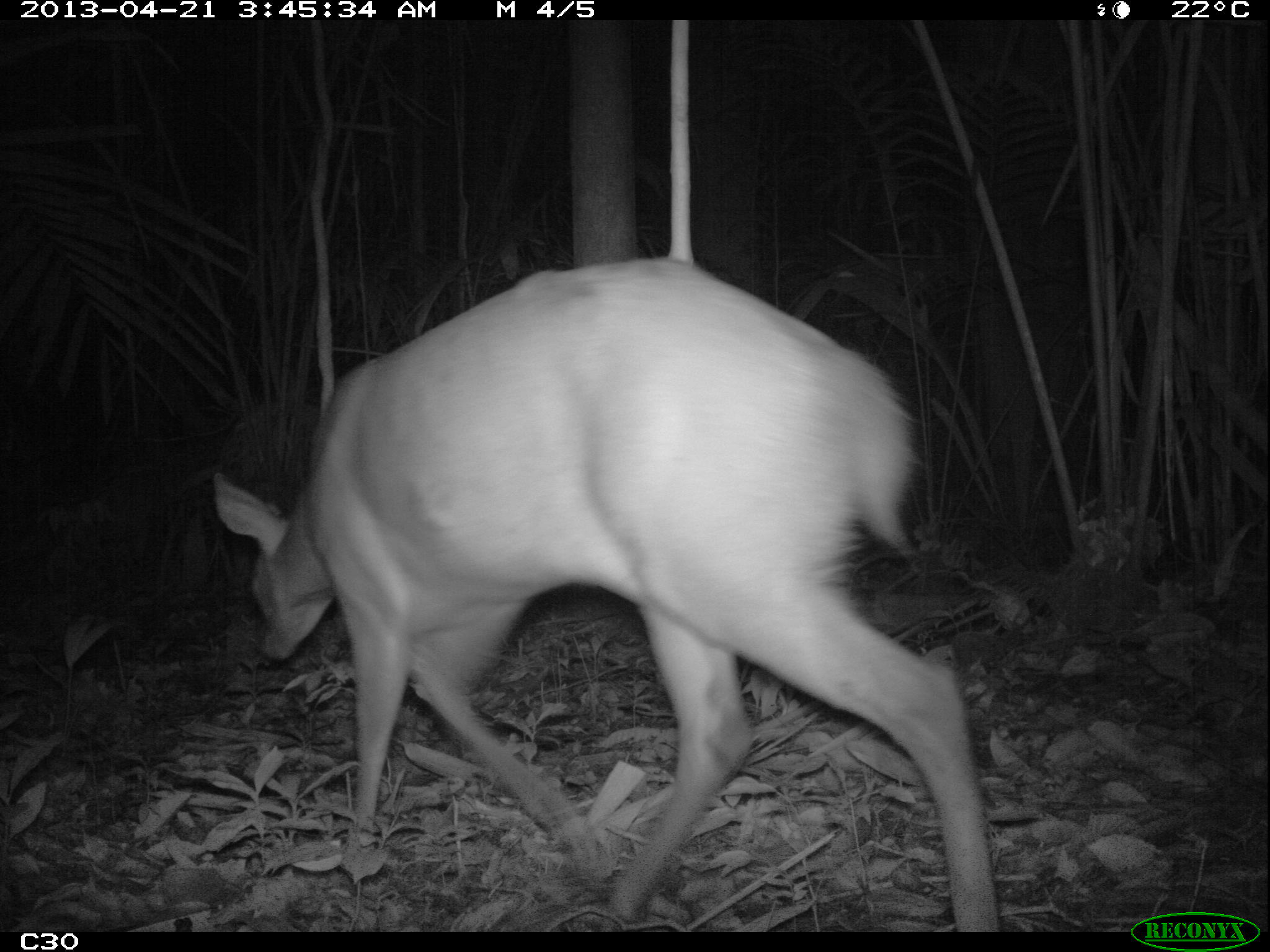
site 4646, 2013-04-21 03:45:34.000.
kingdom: Animalia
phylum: Chordata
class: Mammalia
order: Artiodactyla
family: Cervidae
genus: Mazama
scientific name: Mazama americana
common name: red brocket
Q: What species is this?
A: Mazama americana (red brocket).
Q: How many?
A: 1.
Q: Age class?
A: Adult.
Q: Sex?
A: Male.